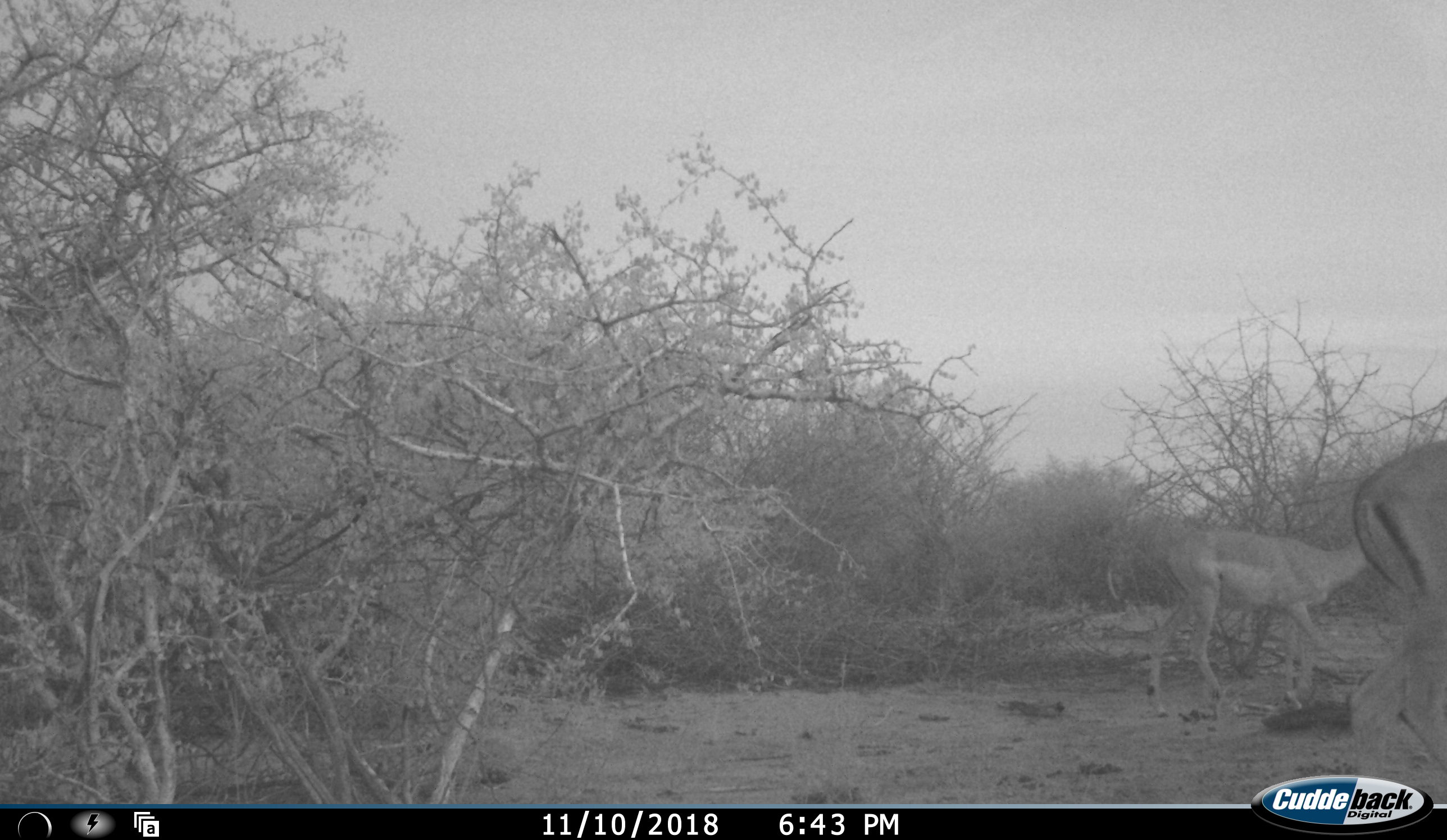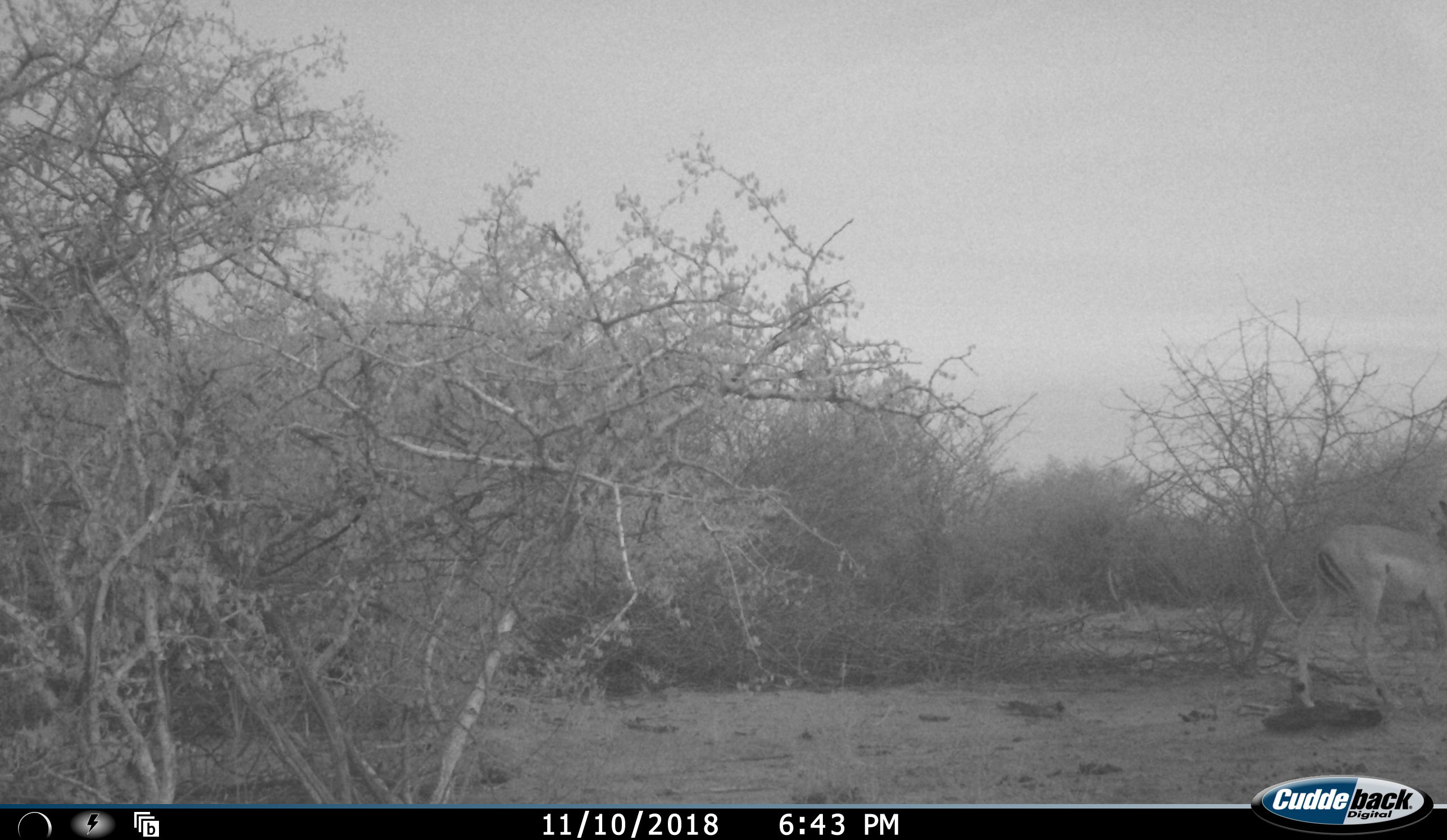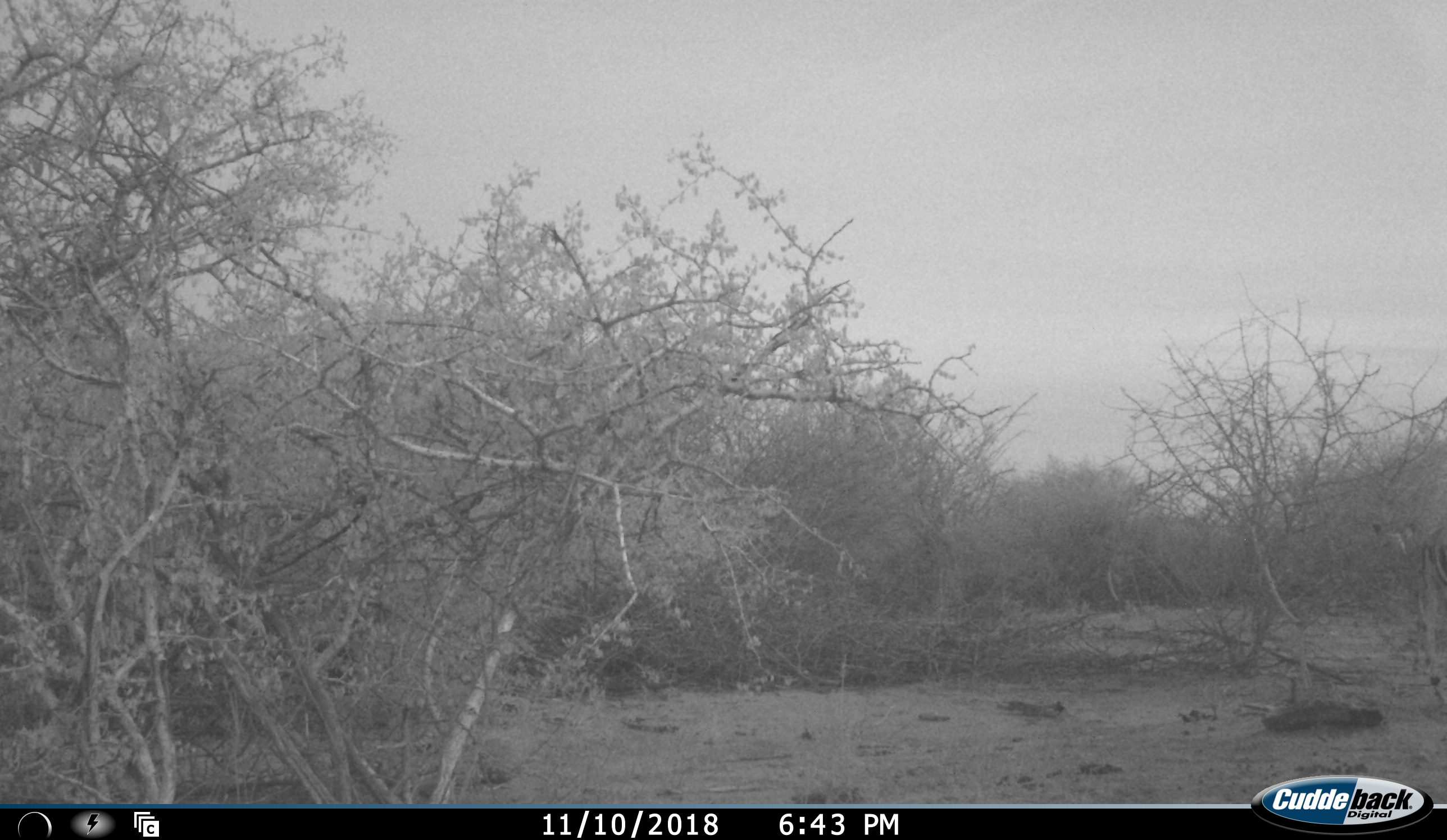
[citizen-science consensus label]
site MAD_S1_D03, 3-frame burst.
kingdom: Animalia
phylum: Chordata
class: Mammalia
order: Artiodactyla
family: Bovidae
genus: Aepyceros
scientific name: Aepyceros melampus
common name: impala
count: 2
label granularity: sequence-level